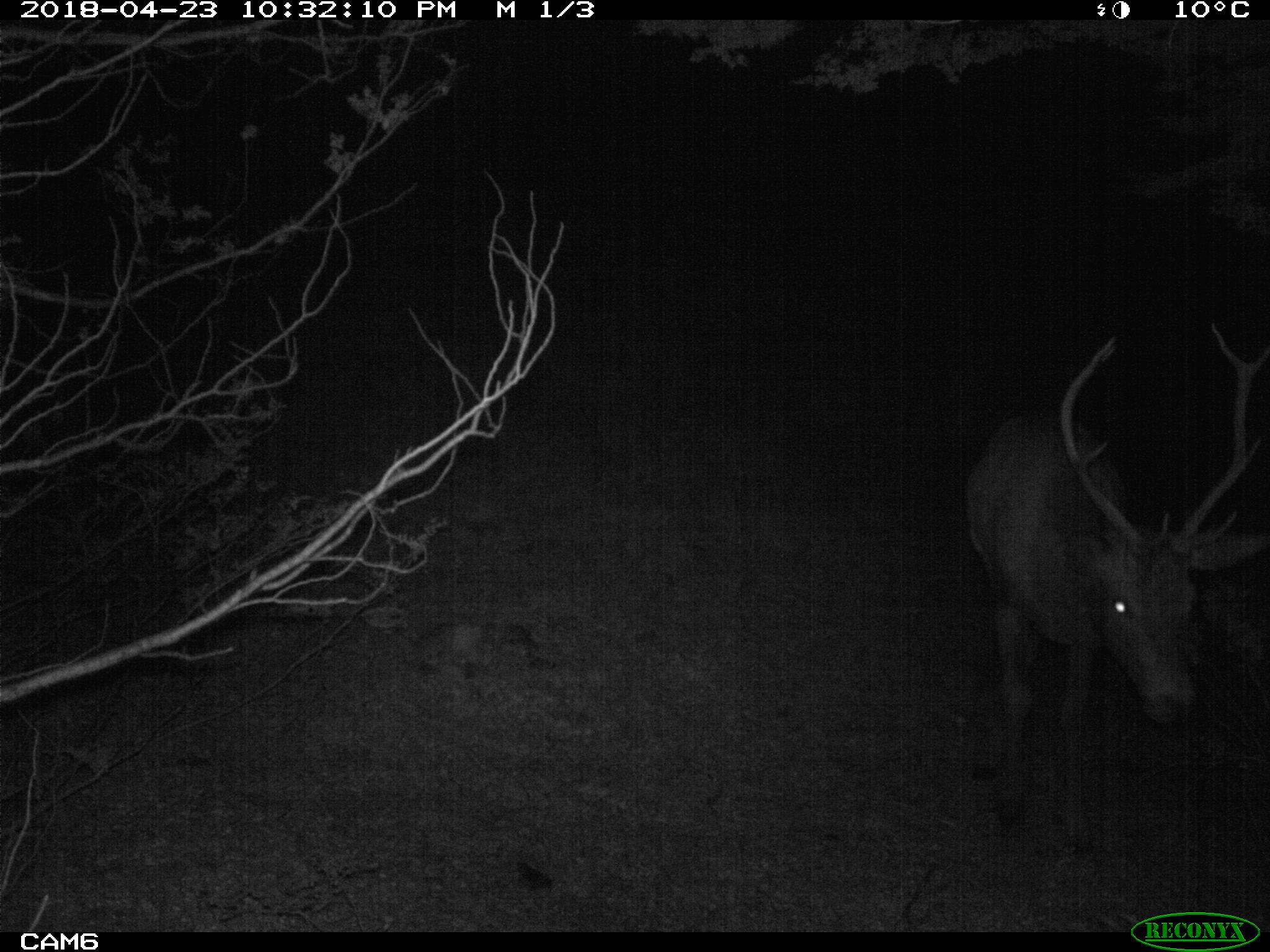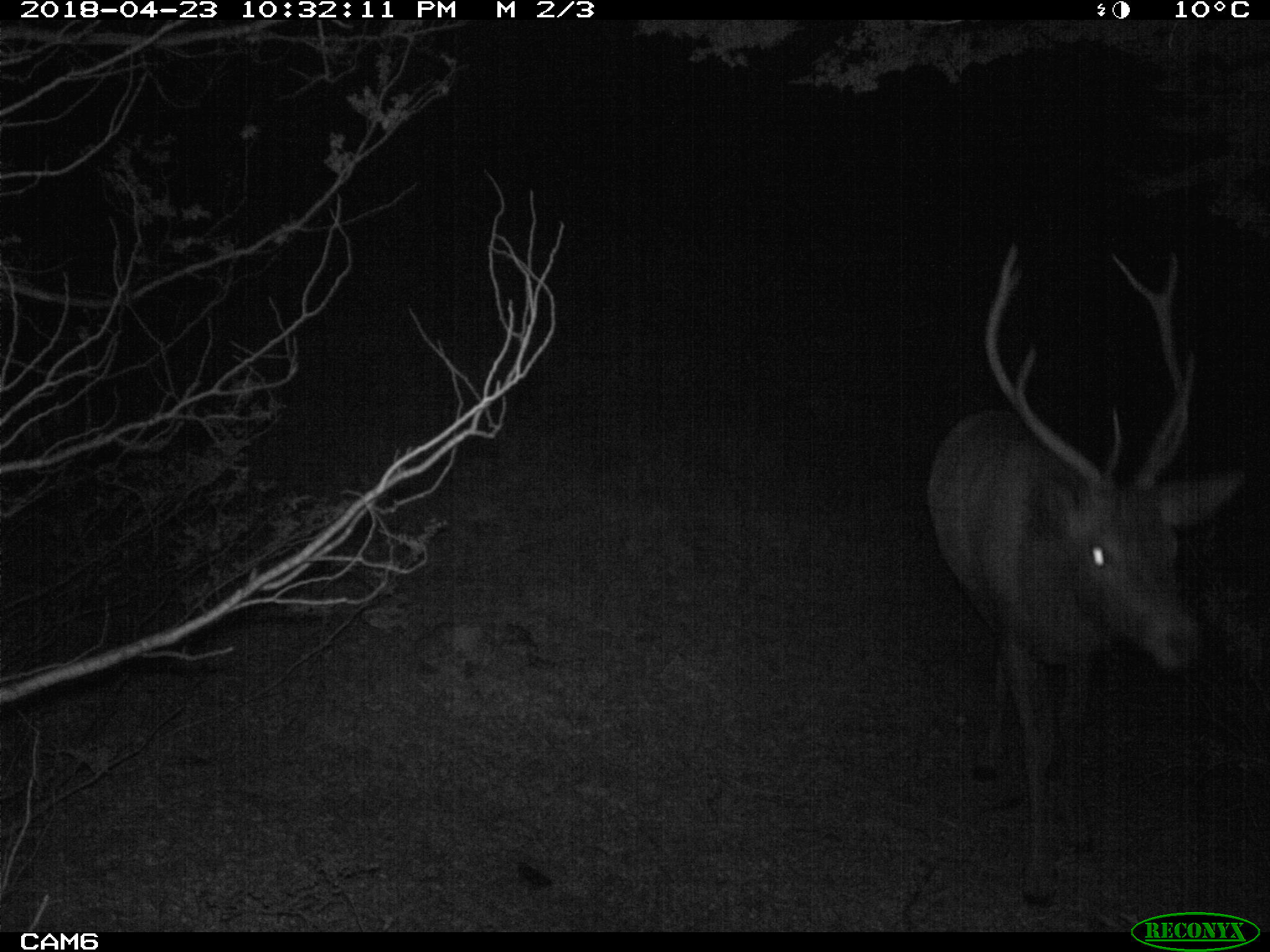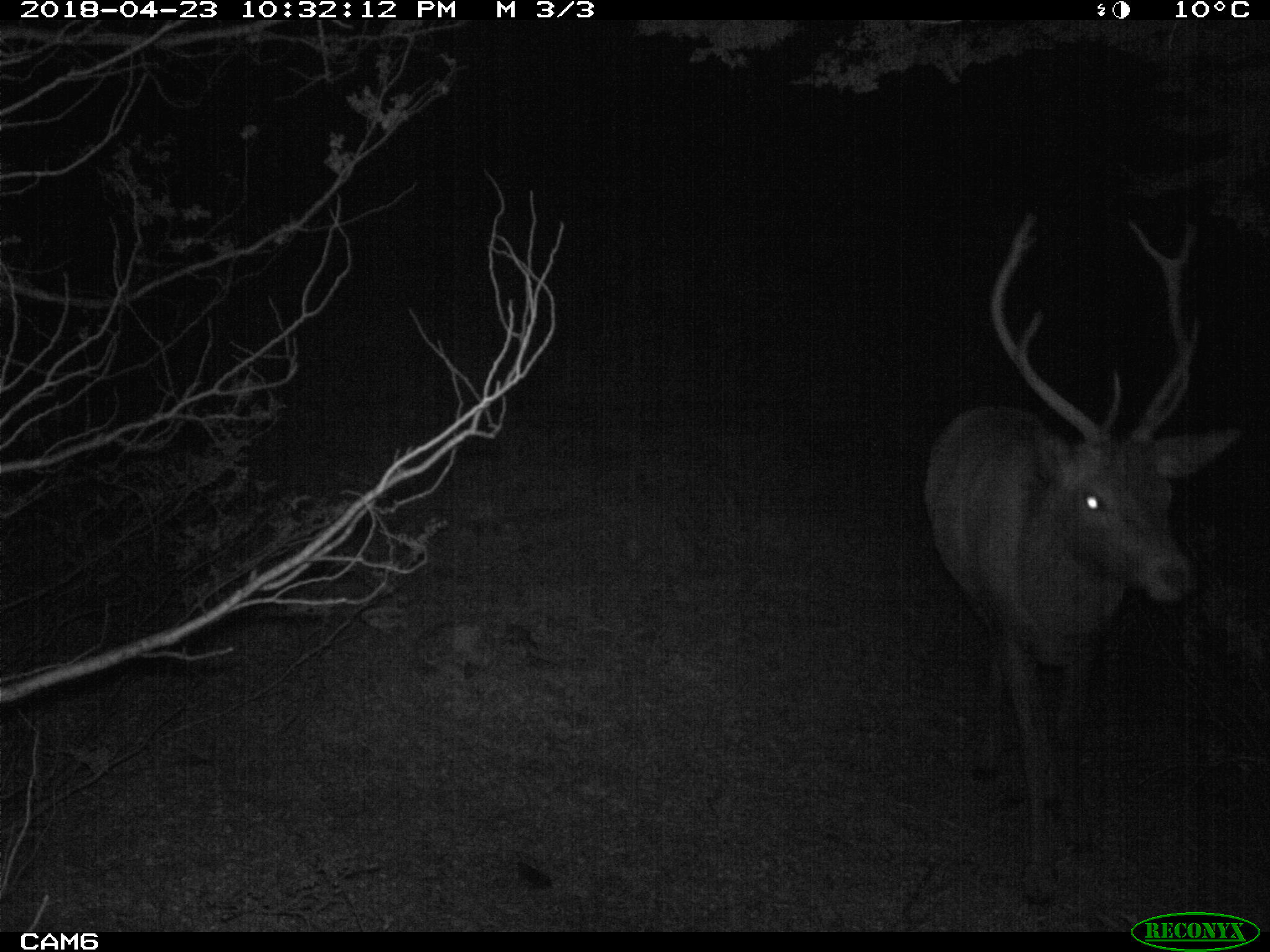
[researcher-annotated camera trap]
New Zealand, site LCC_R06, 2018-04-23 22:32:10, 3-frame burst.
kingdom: Animalia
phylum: Chordata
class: Mammalia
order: Artiodactyla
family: Cervidae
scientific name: Cervidae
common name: deer